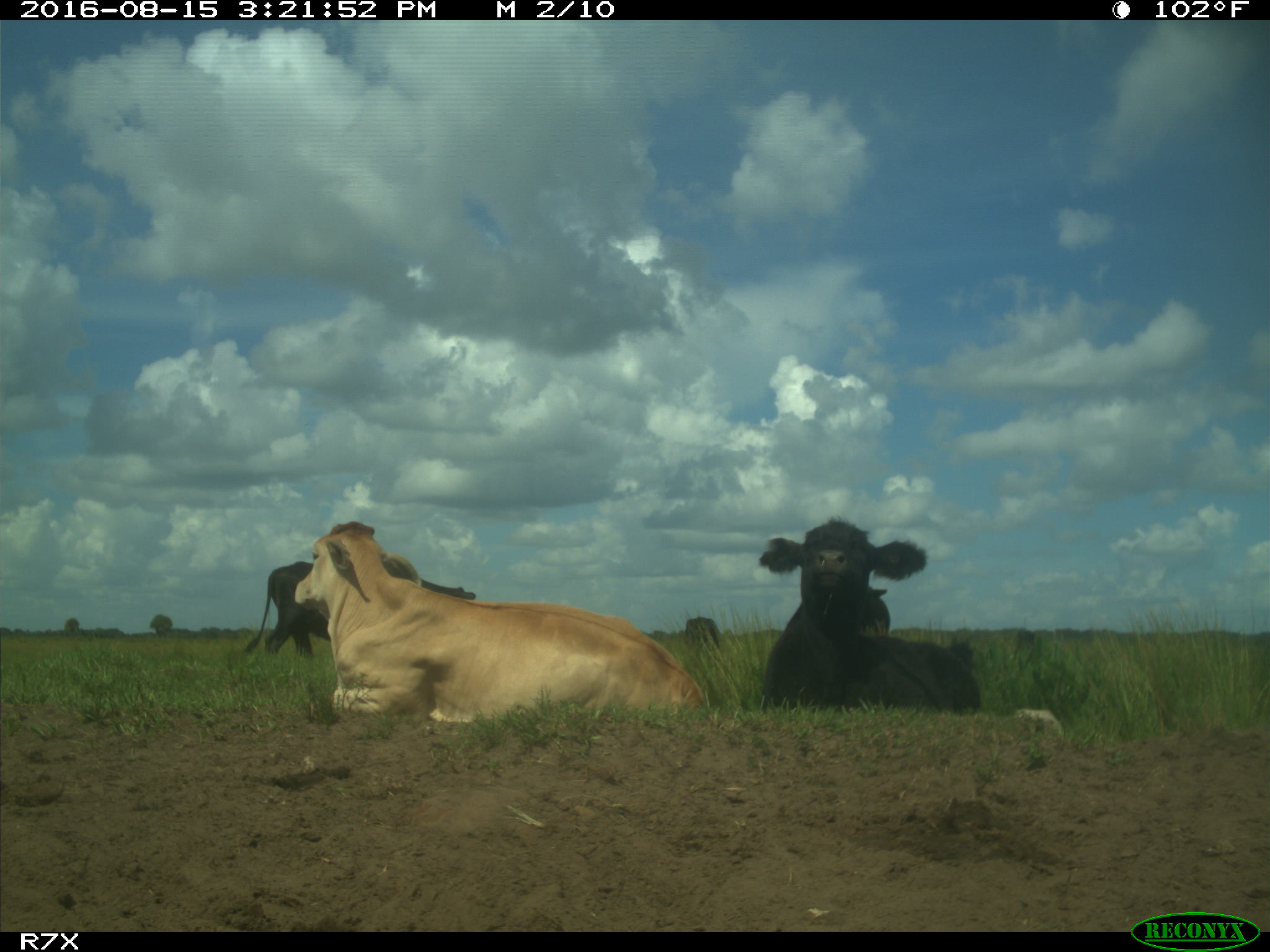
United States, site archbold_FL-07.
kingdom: Animalia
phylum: Chordata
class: Mammalia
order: Artiodactyla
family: Bovidae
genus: Bos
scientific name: Bos taurus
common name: domestic cow